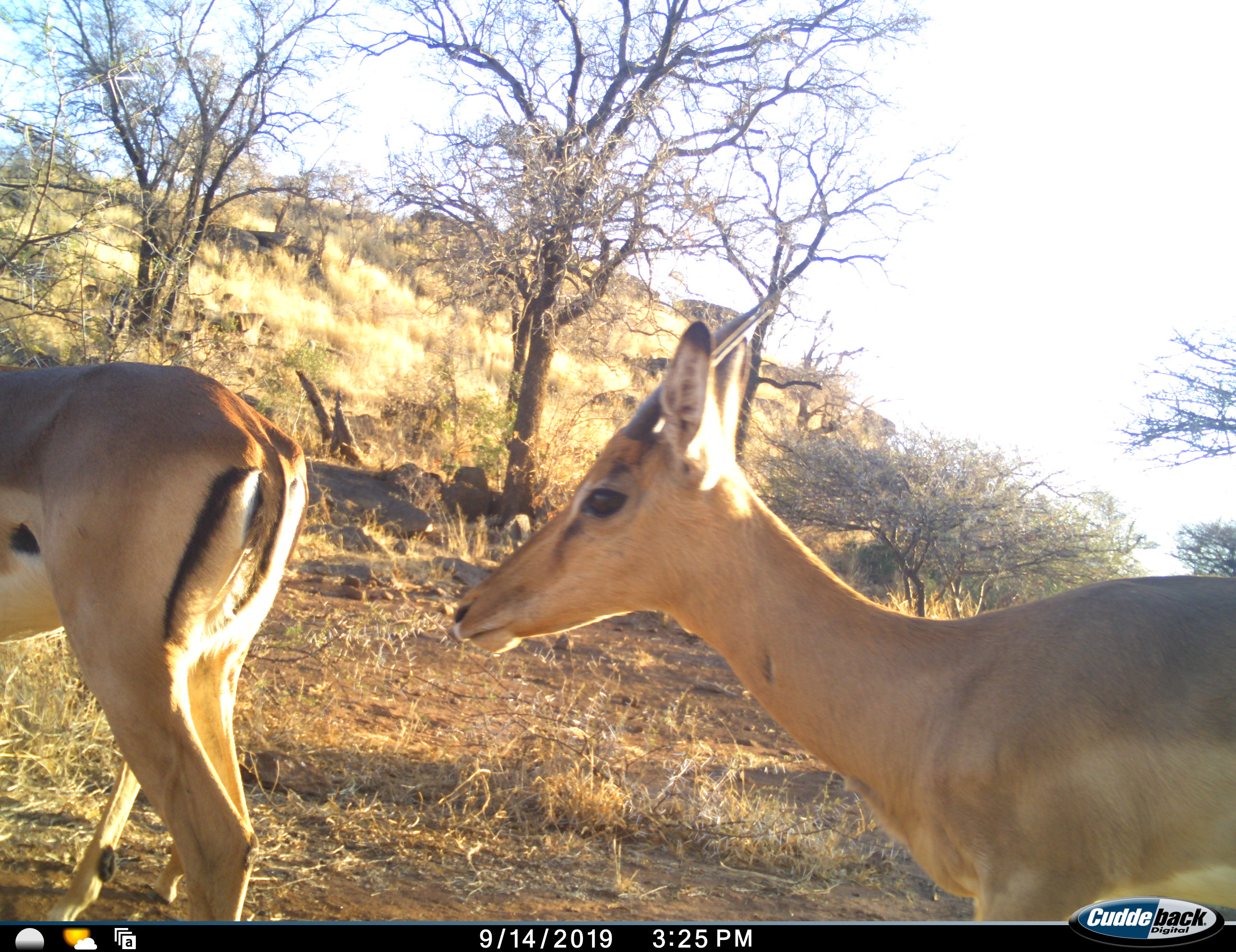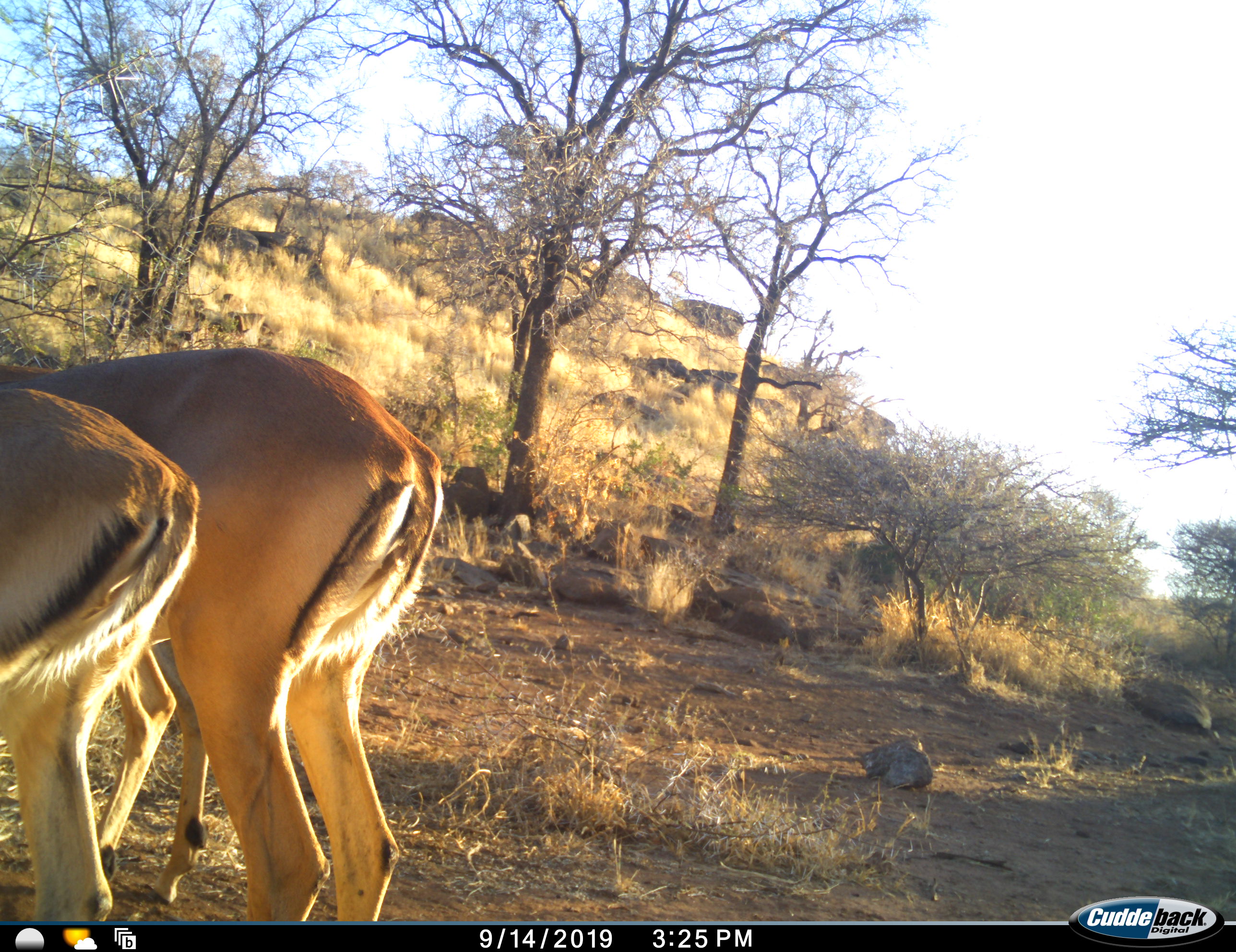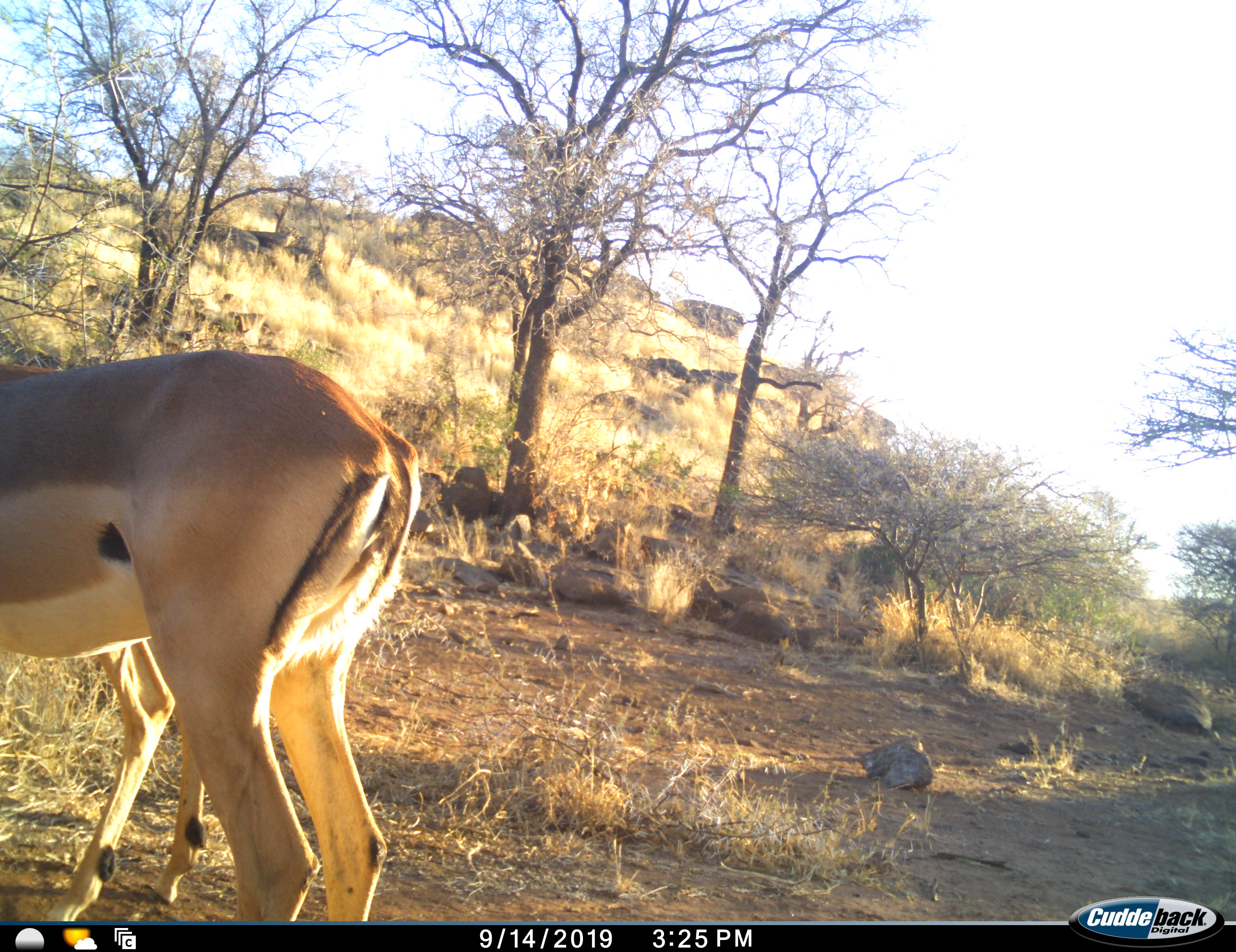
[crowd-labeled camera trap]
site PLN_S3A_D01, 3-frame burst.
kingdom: Animalia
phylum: Chordata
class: Mammalia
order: Artiodactyla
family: Bovidae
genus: Aepyceros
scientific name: Aepyceros melampus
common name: impala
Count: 3.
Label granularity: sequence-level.